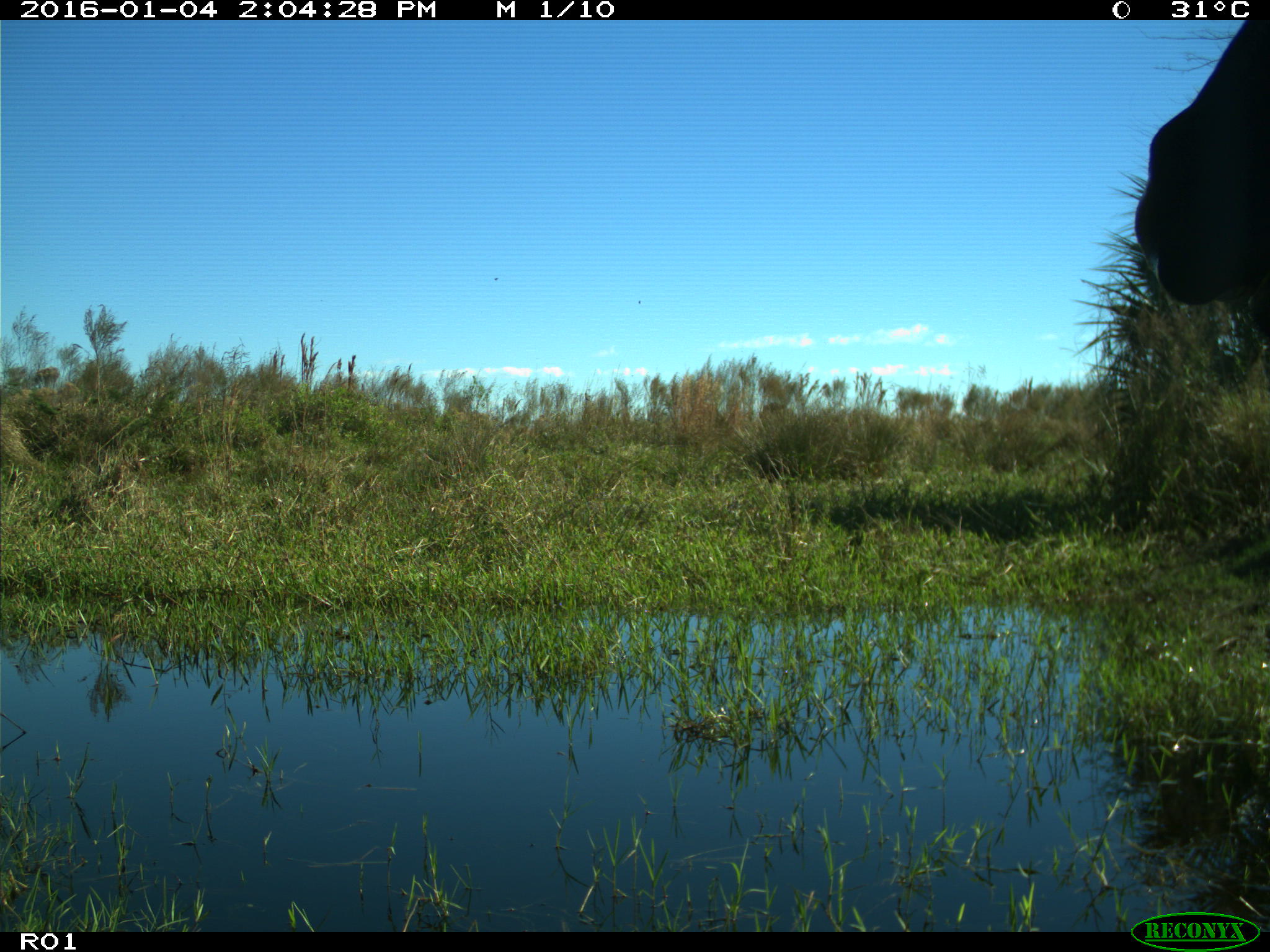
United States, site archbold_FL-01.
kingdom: Animalia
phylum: Chordata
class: Mammalia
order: Artiodactyla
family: Bovidae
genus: Bos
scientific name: Bos taurus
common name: domestic cow